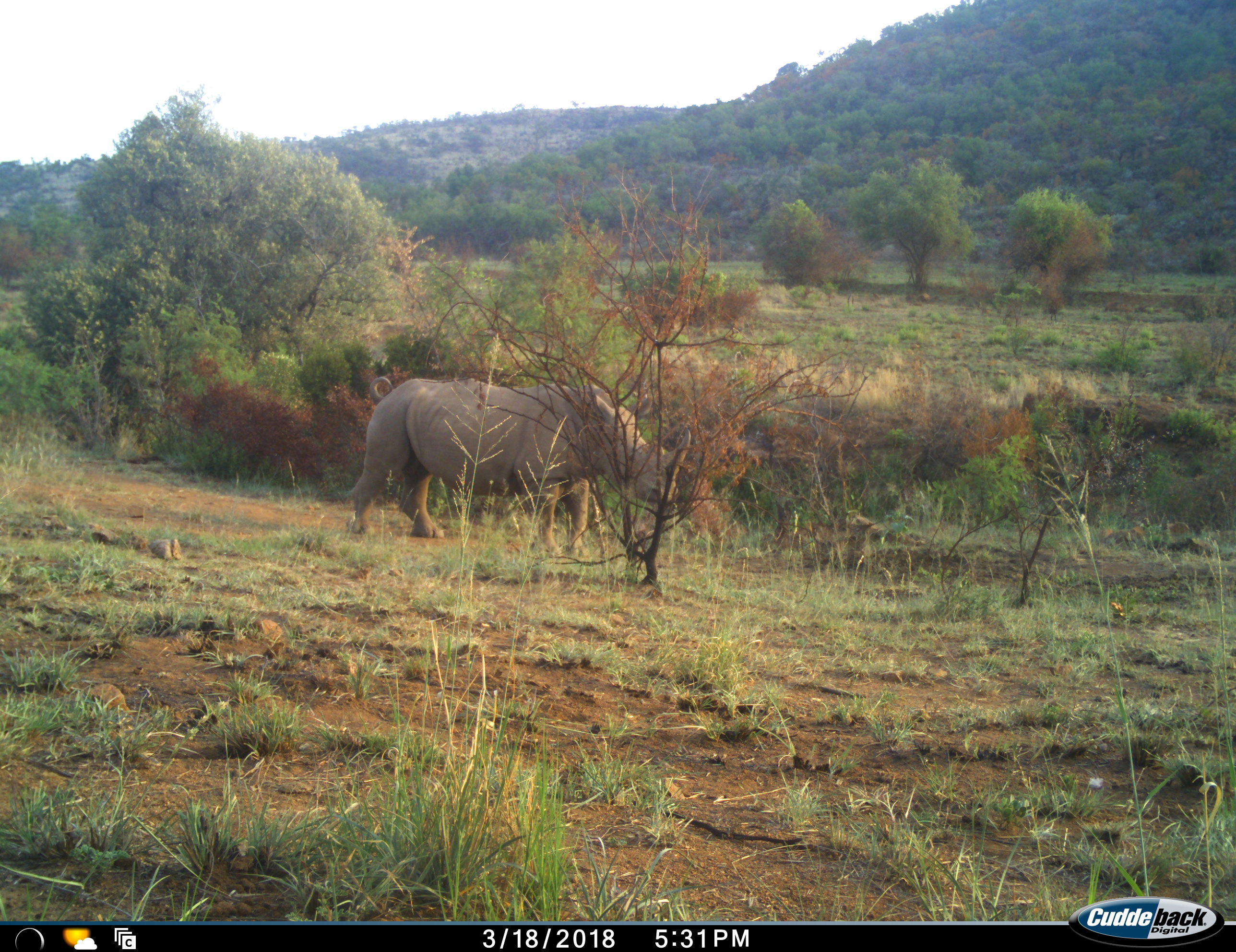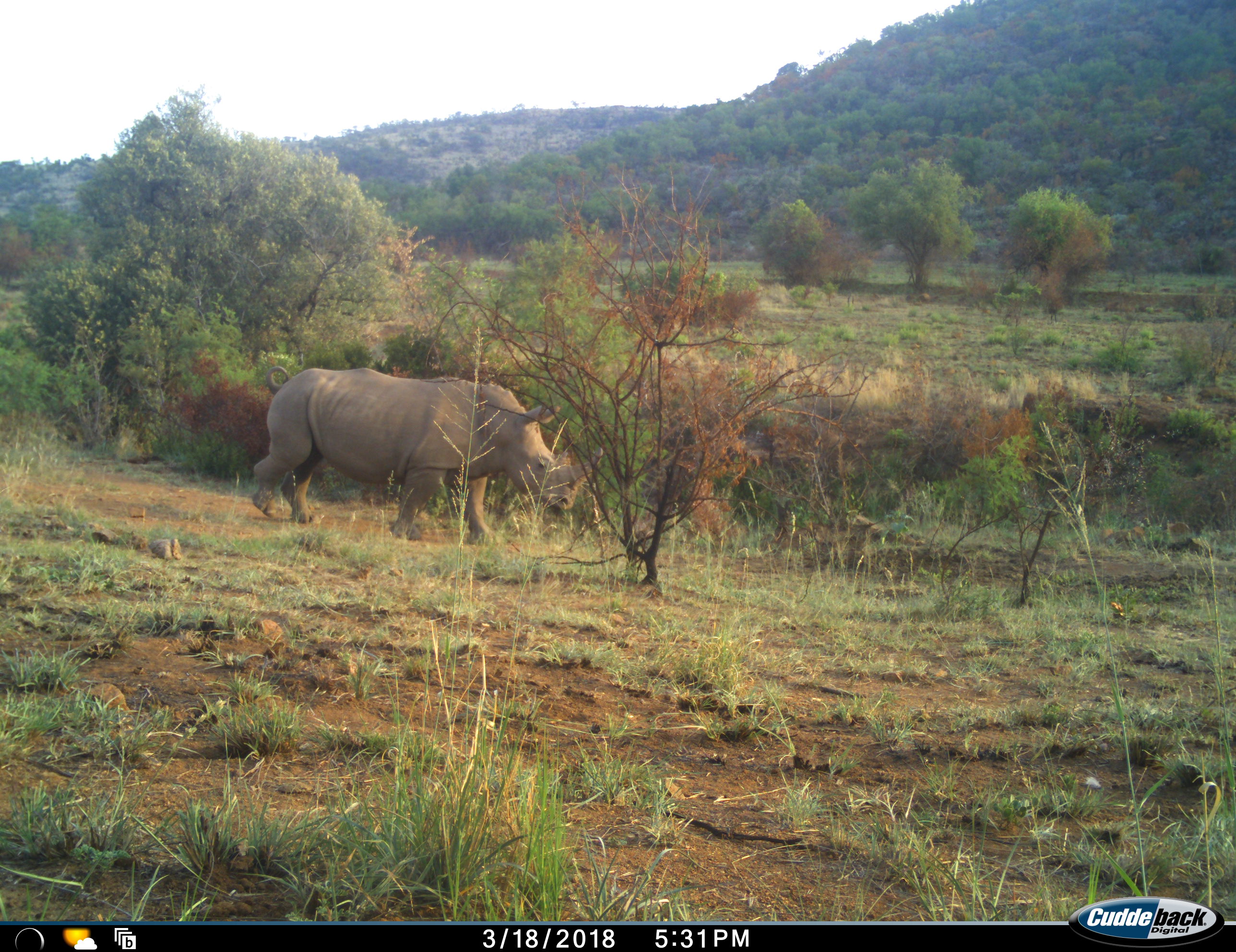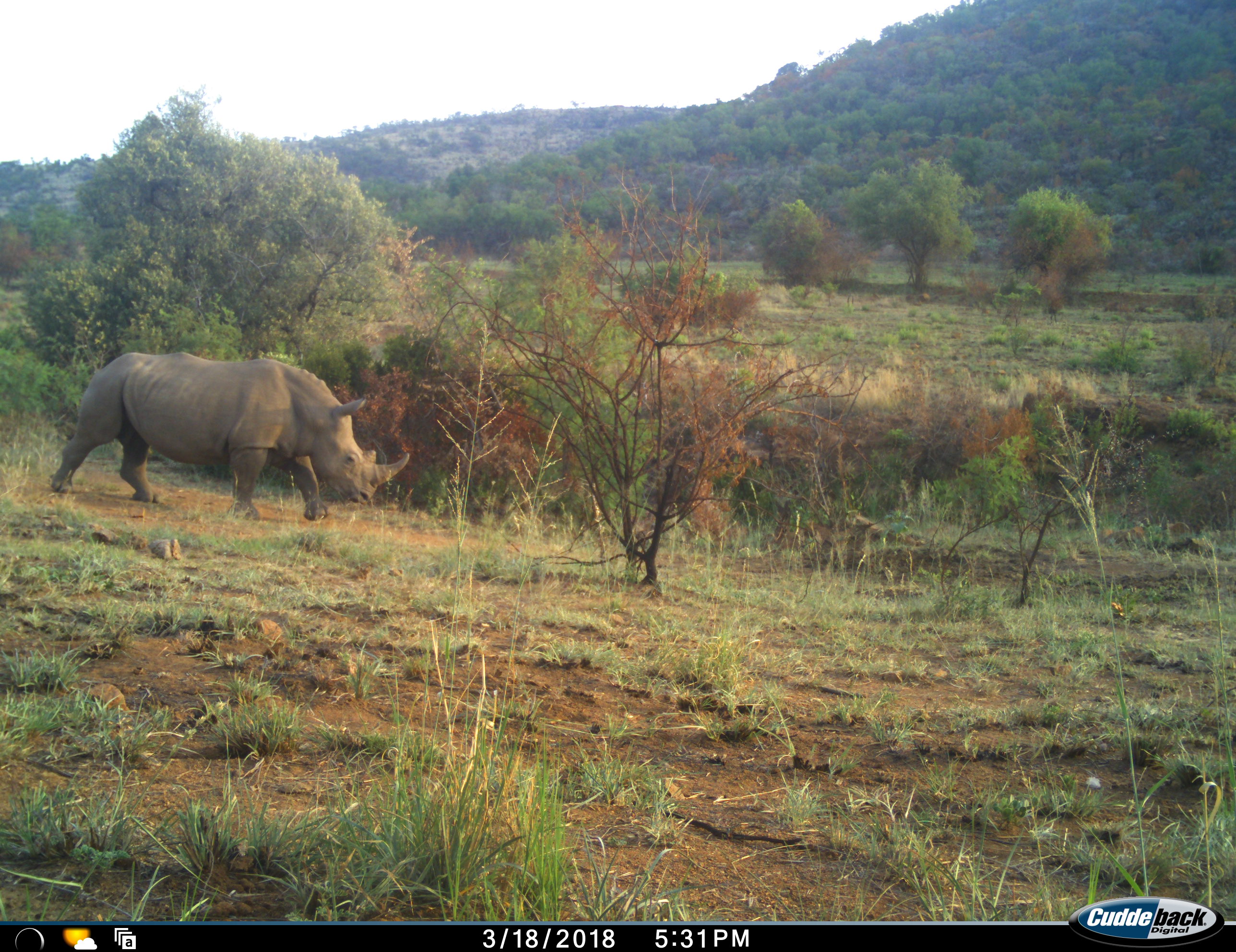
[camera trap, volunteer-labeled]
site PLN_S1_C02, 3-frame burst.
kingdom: Animalia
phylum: Chordata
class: Mammalia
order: Perissodactyla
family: Rhinocerotidae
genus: Ceratotherium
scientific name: Ceratotherium simum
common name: white rhinoceros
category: rhinoceroswhite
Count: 1.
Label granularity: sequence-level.